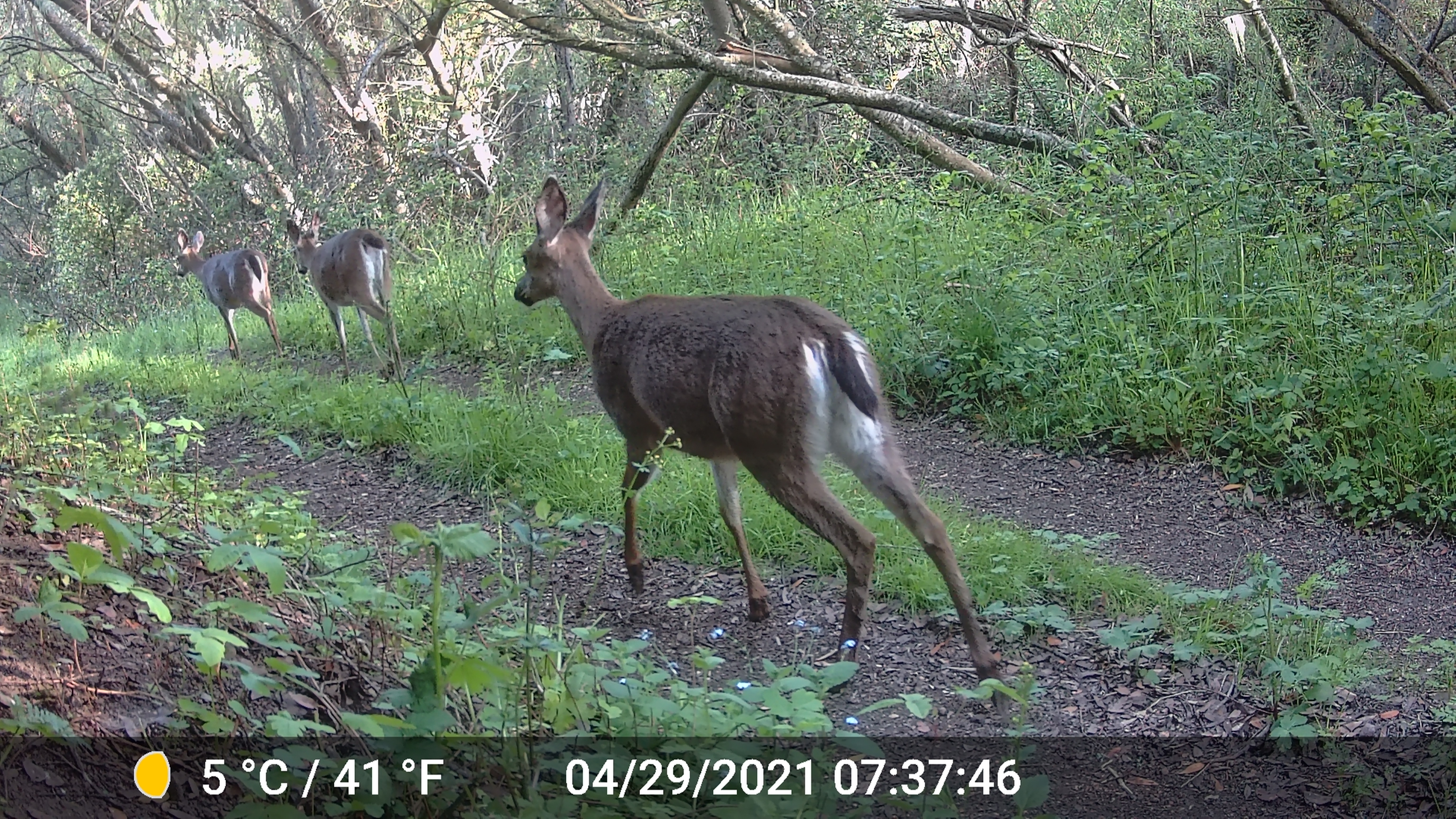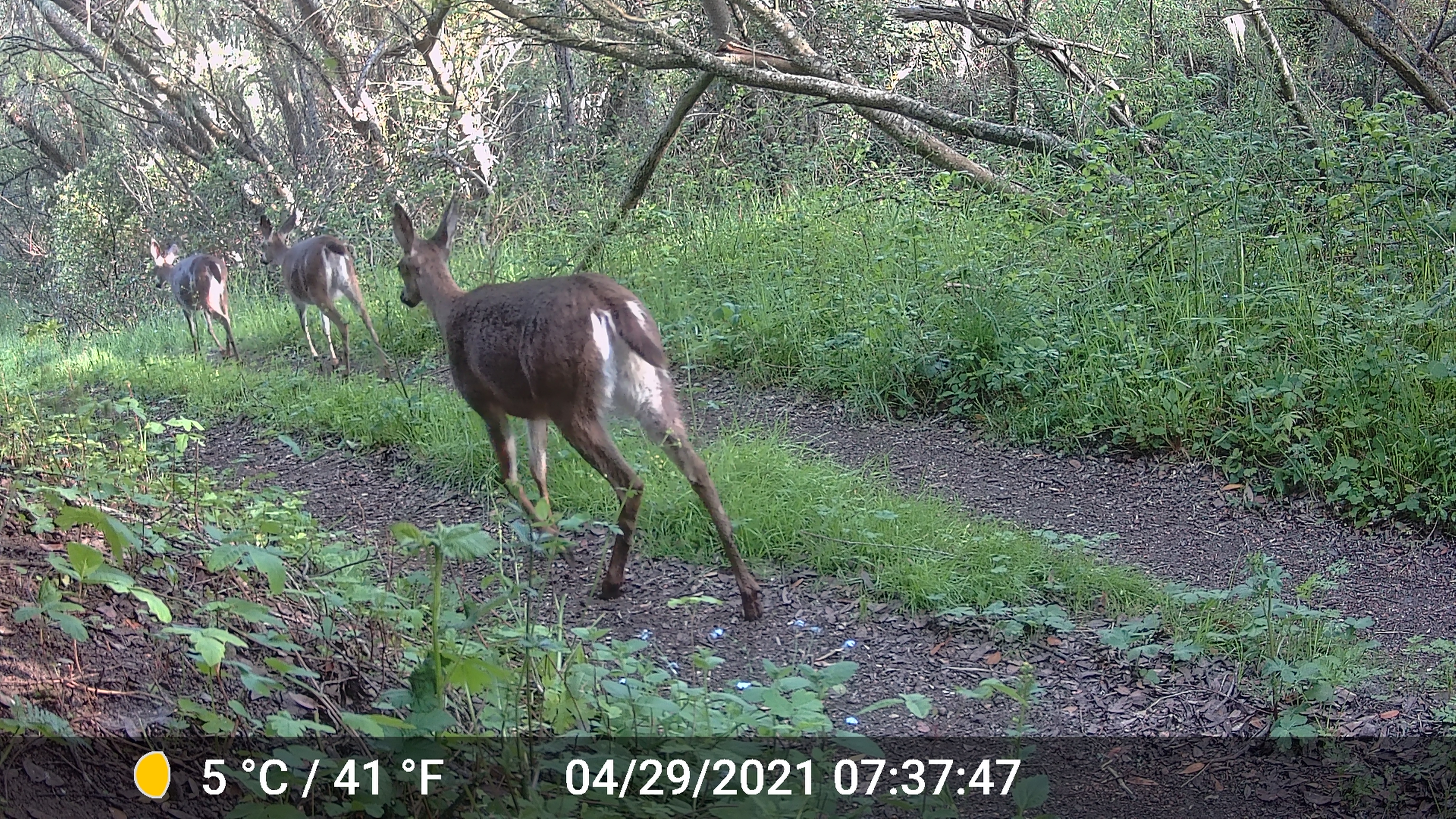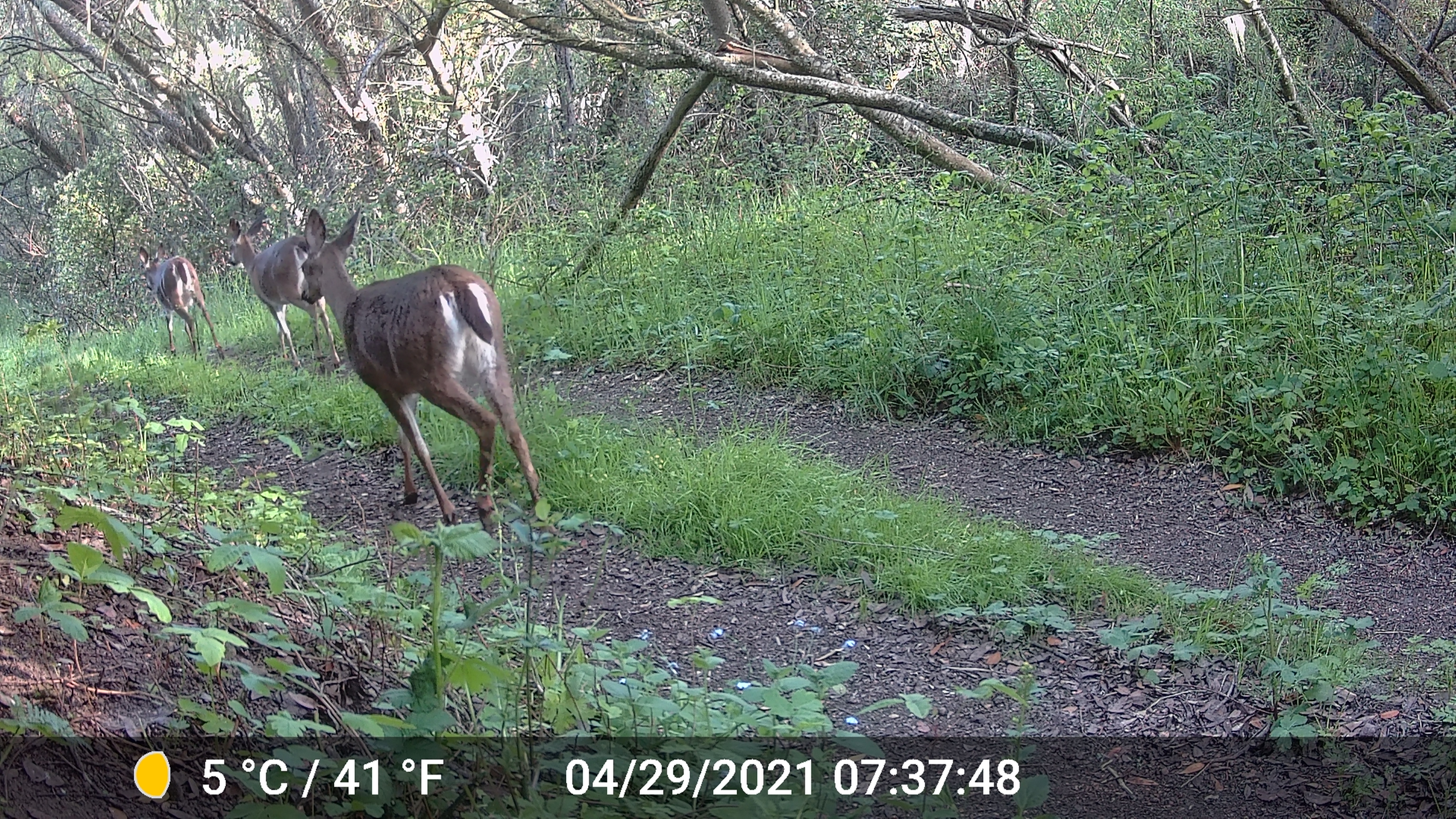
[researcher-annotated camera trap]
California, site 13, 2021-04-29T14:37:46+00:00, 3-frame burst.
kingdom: Animalia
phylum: Chordata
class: Mammalia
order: Artiodactyla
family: Cervidae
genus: Odocoileus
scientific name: Odocoileus hemionus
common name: mule deer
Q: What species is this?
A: Mule deer (Odocoileus hemionus).